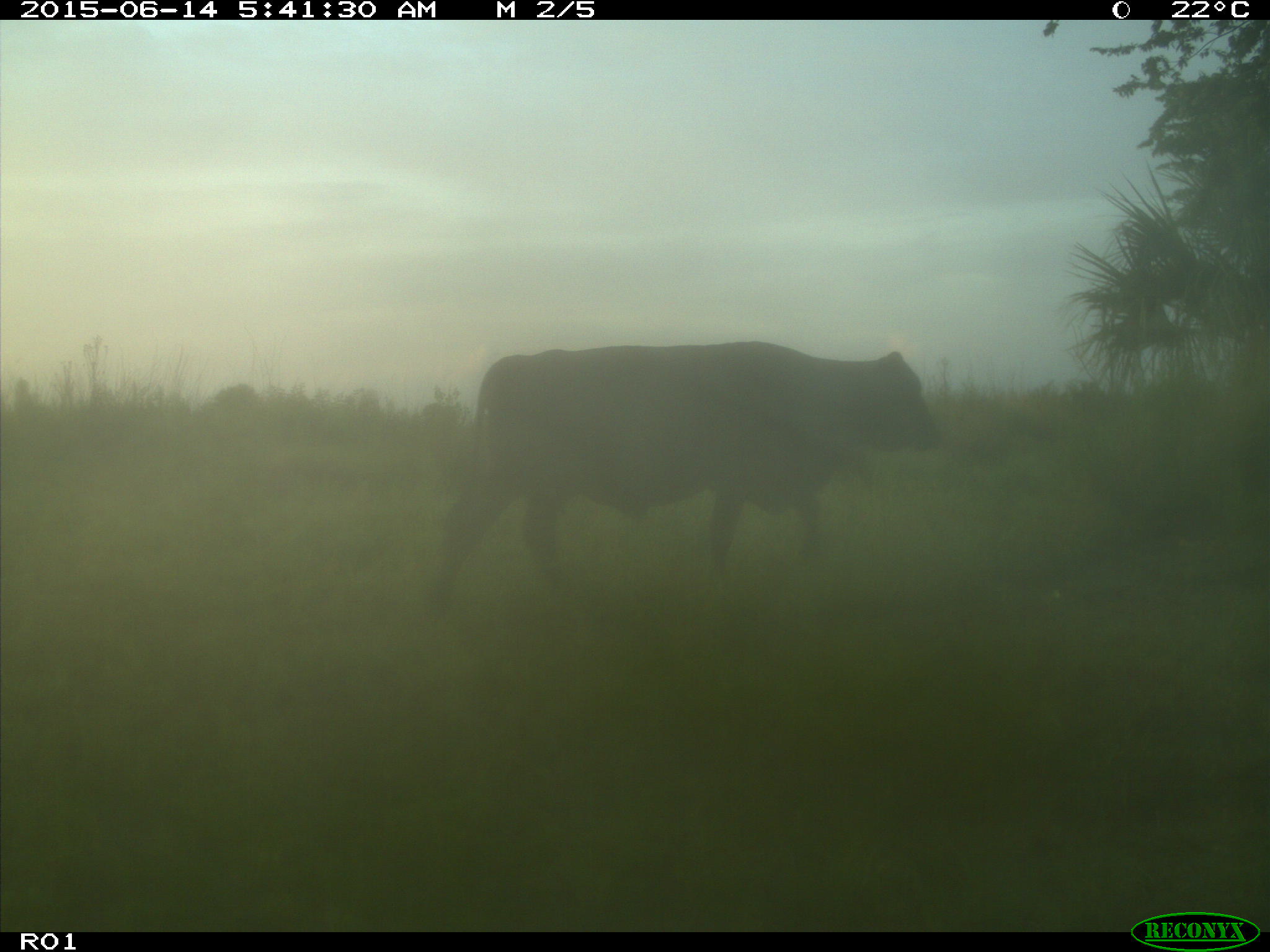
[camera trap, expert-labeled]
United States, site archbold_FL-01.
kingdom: Animalia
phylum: Chordata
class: Mammalia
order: Artiodactyla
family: Bovidae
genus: Bos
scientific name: Bos taurus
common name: domestic cow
Bos taurus (domestic cow).